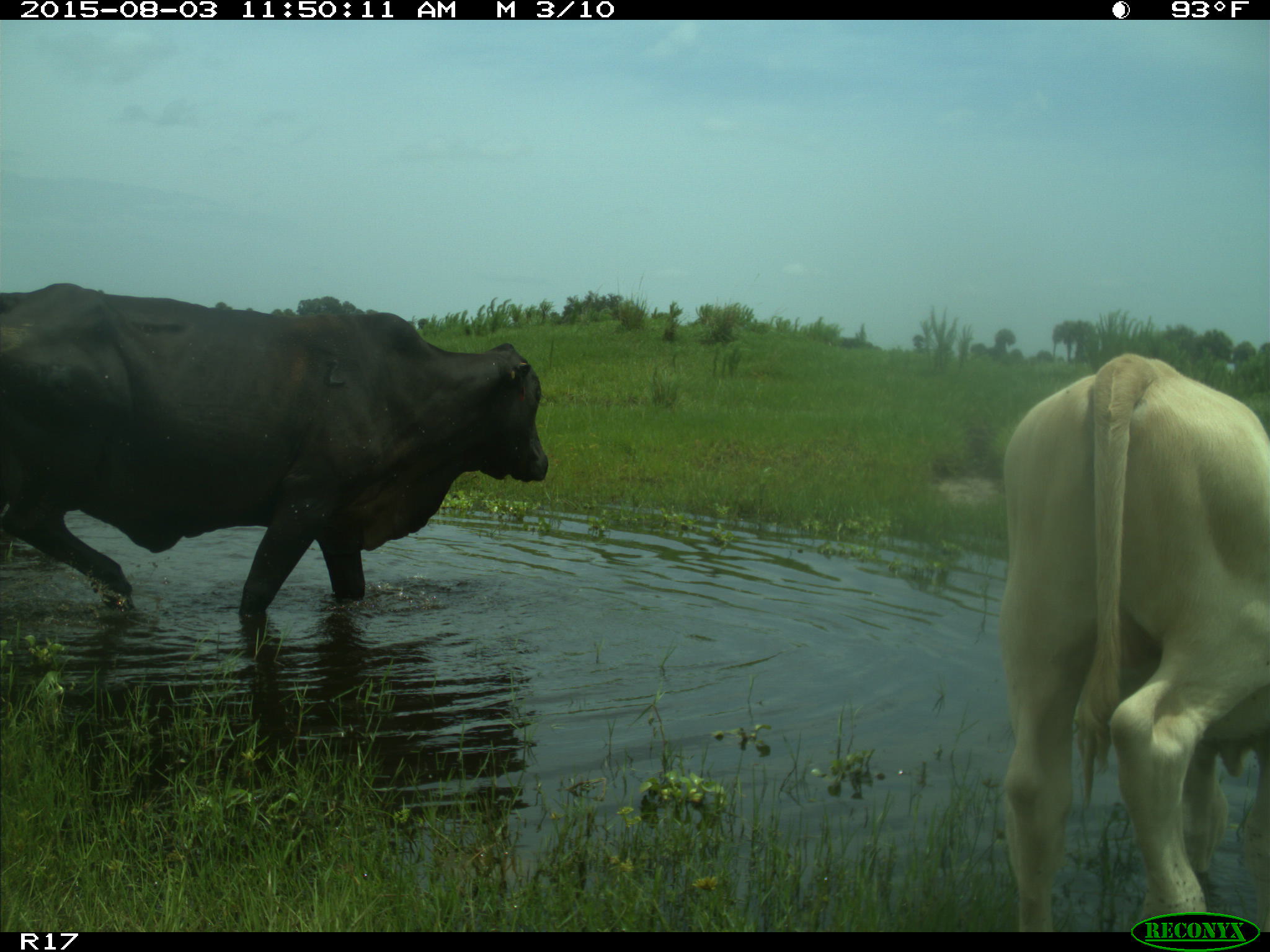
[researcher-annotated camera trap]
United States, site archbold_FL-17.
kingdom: Animalia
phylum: Chordata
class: Mammalia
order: Artiodactyla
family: Bovidae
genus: Bos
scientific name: Bos taurus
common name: domestic cow